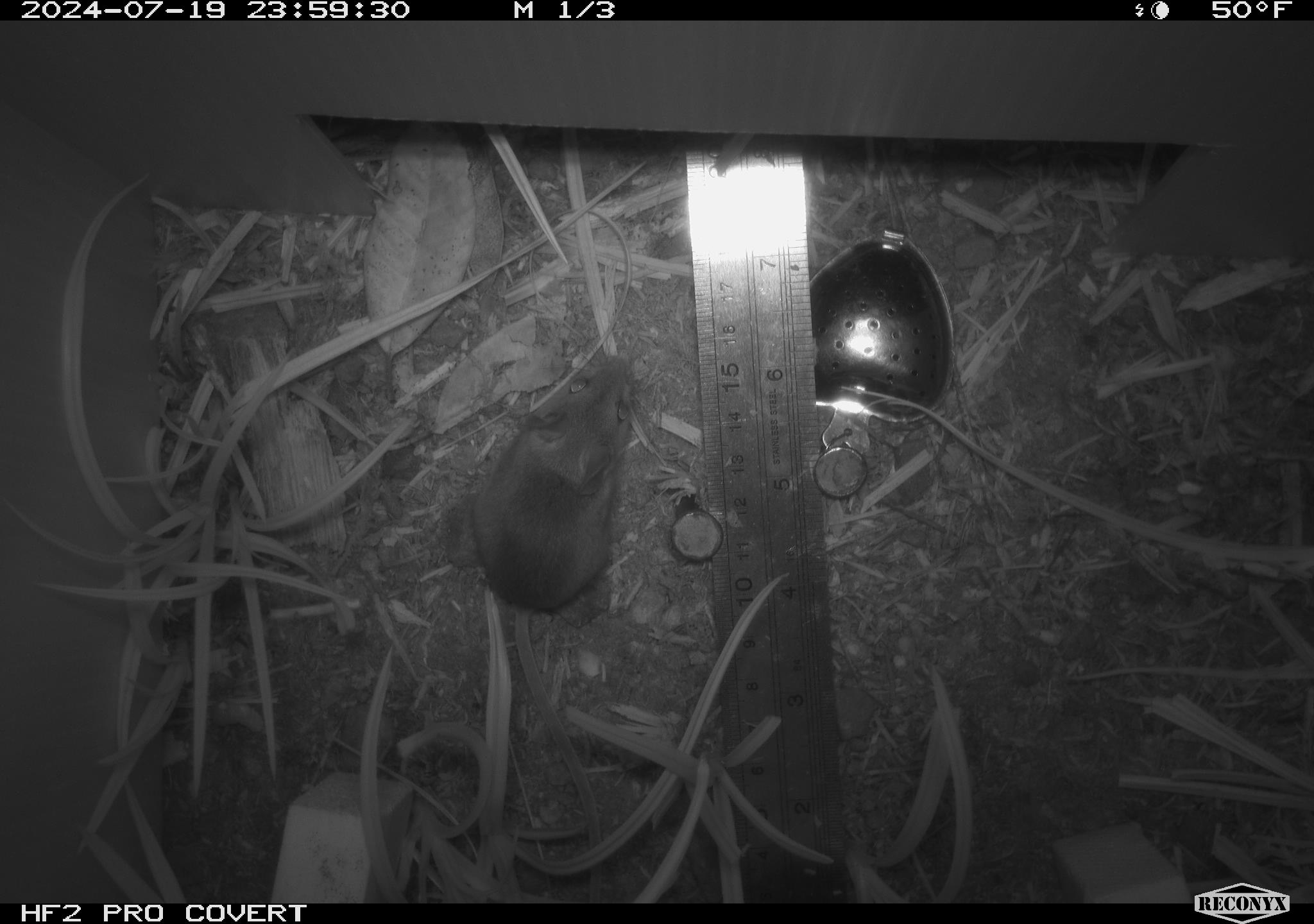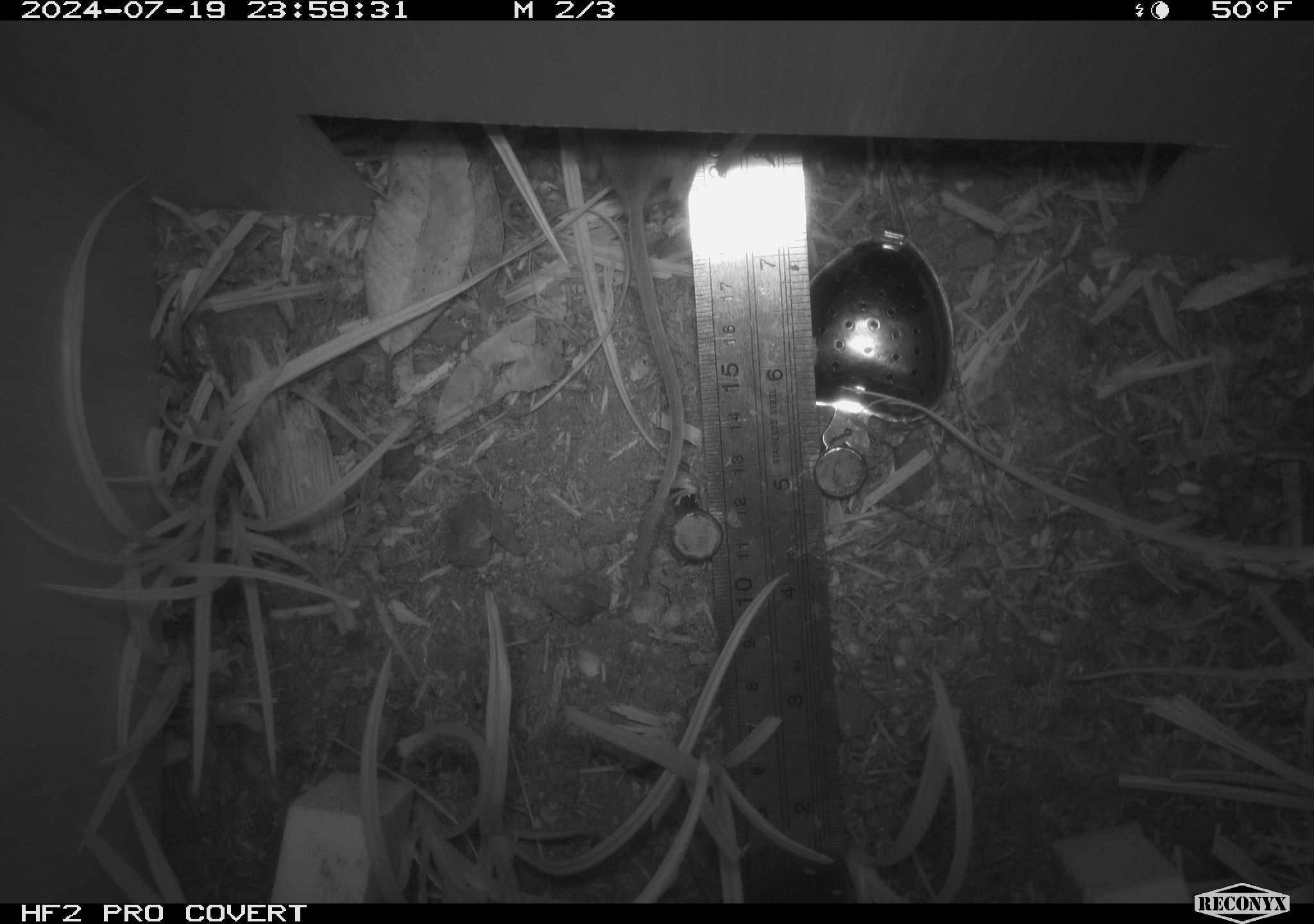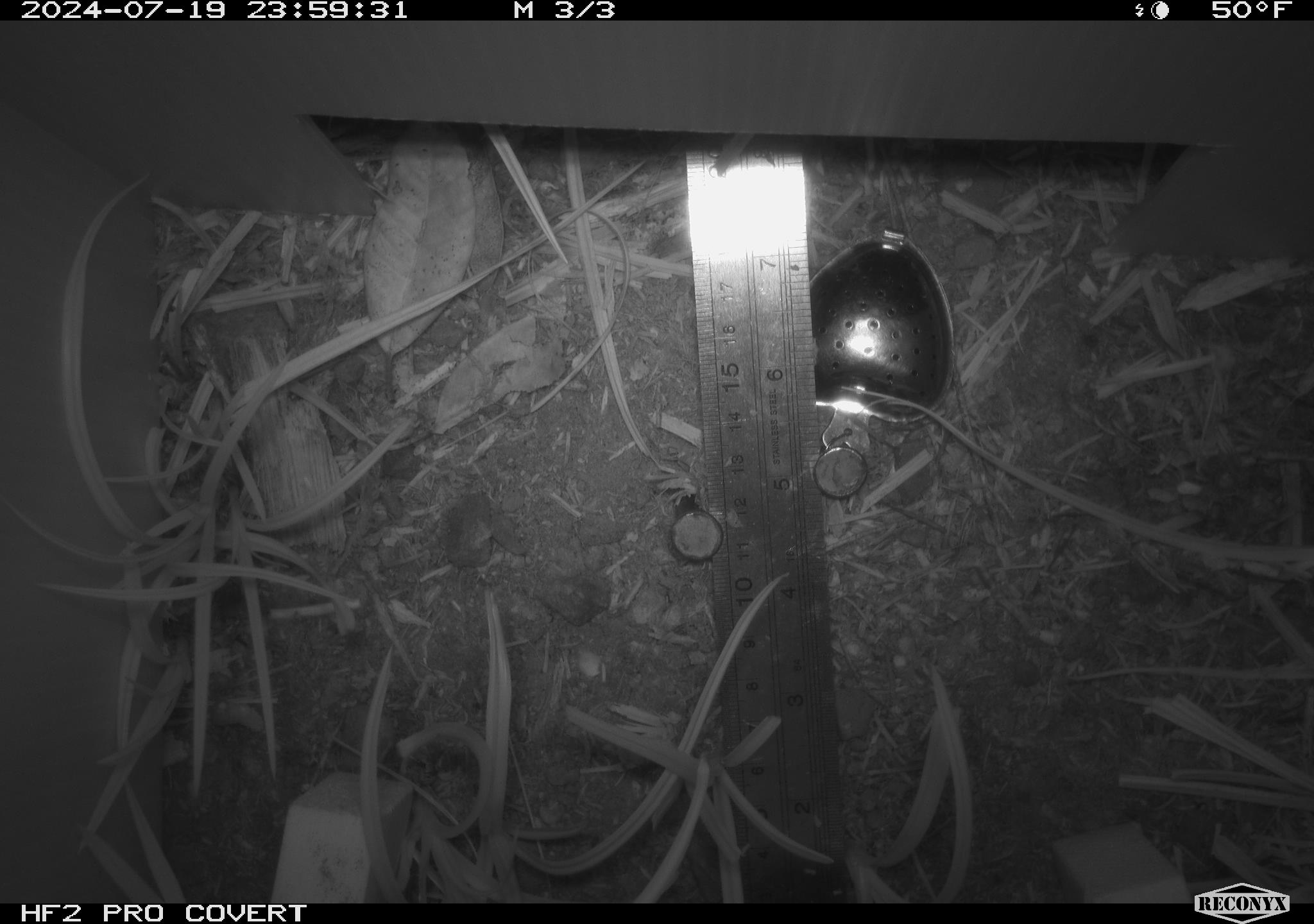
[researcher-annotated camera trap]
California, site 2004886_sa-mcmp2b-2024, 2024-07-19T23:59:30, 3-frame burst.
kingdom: Animalia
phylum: Chordata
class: Mammalia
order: Rodentia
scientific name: Rodentia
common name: mouse species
Mouse species (Rodentia).